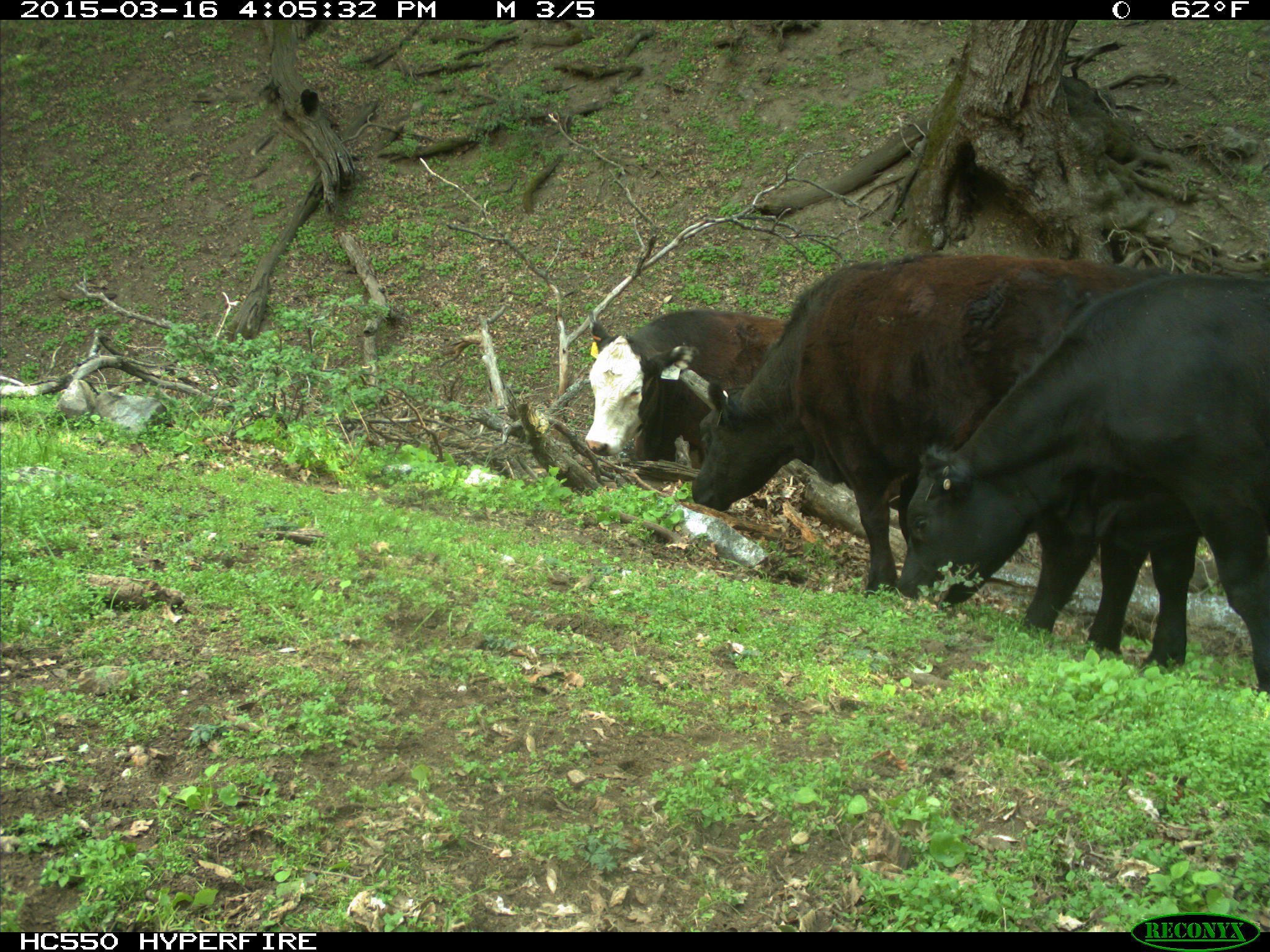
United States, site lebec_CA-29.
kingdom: Animalia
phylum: Chordata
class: Mammalia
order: Artiodactyla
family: Bovidae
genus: Bos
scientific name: Bos taurus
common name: domestic cow